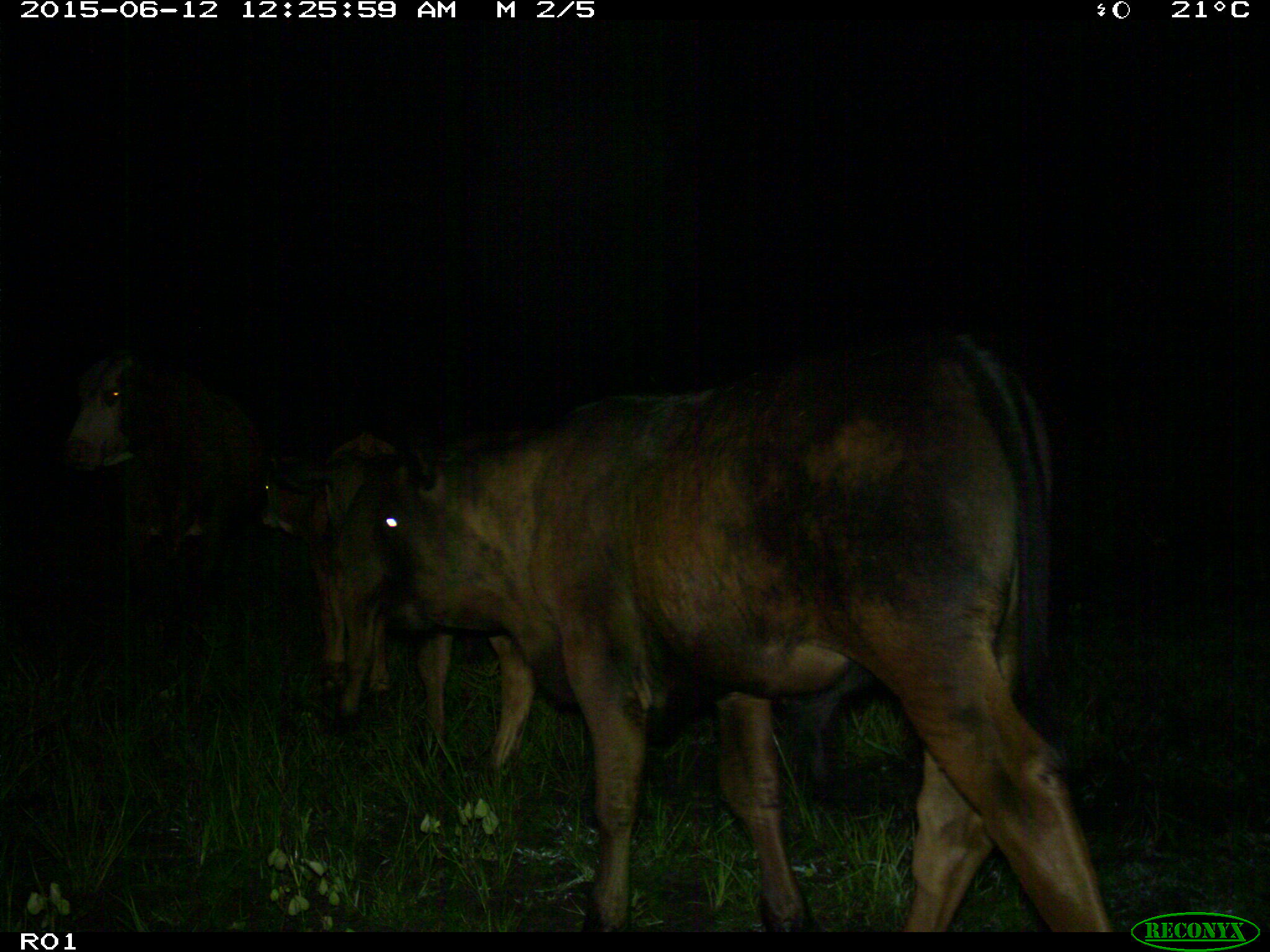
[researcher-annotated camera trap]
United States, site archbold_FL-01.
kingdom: Animalia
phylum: Chordata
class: Mammalia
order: Artiodactyla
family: Bovidae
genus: Bos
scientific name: Bos taurus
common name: domestic cow